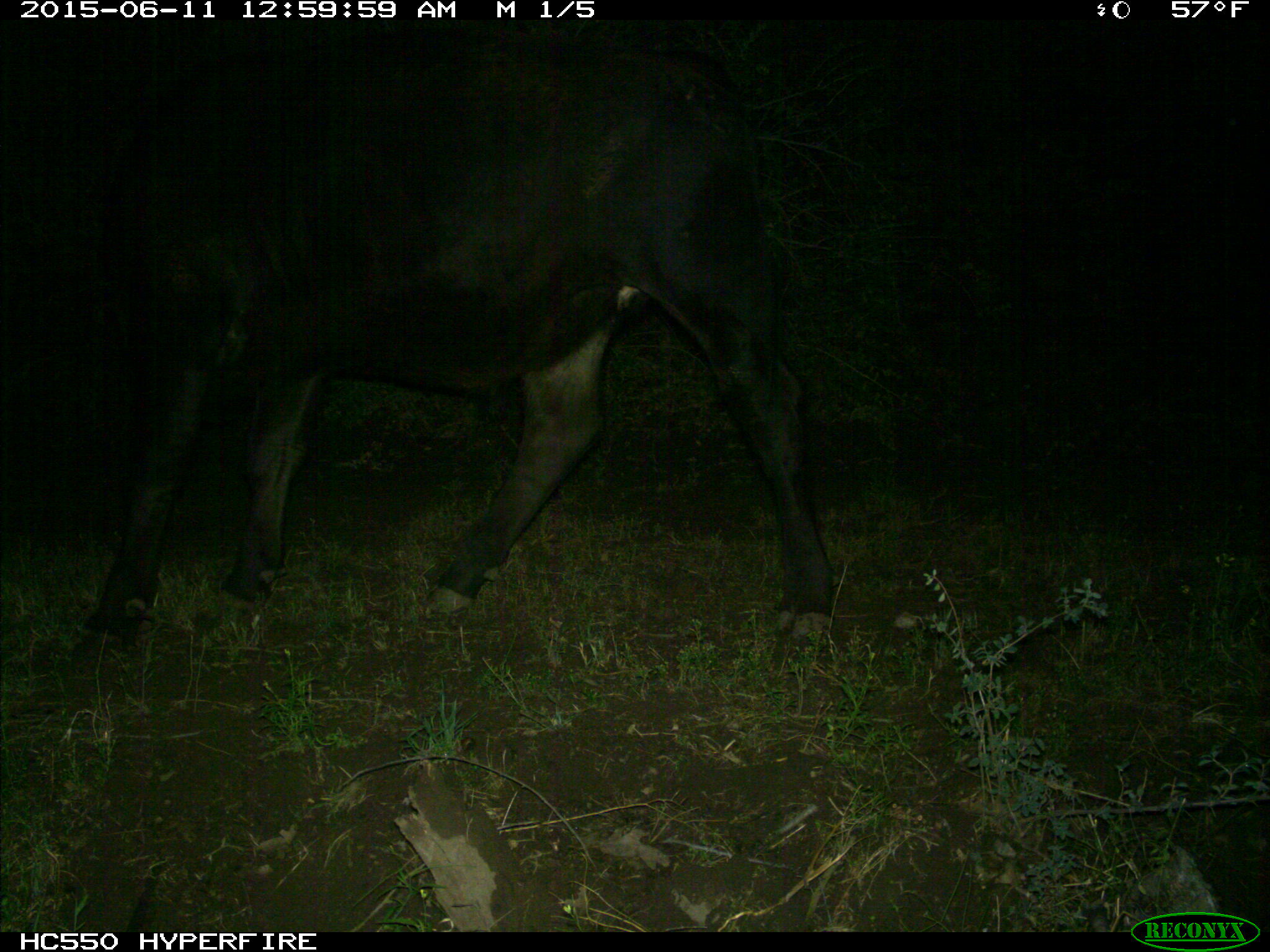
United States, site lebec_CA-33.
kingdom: Animalia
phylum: Chordata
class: Mammalia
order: Artiodactyla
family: Bovidae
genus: Bos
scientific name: Bos taurus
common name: domestic cow